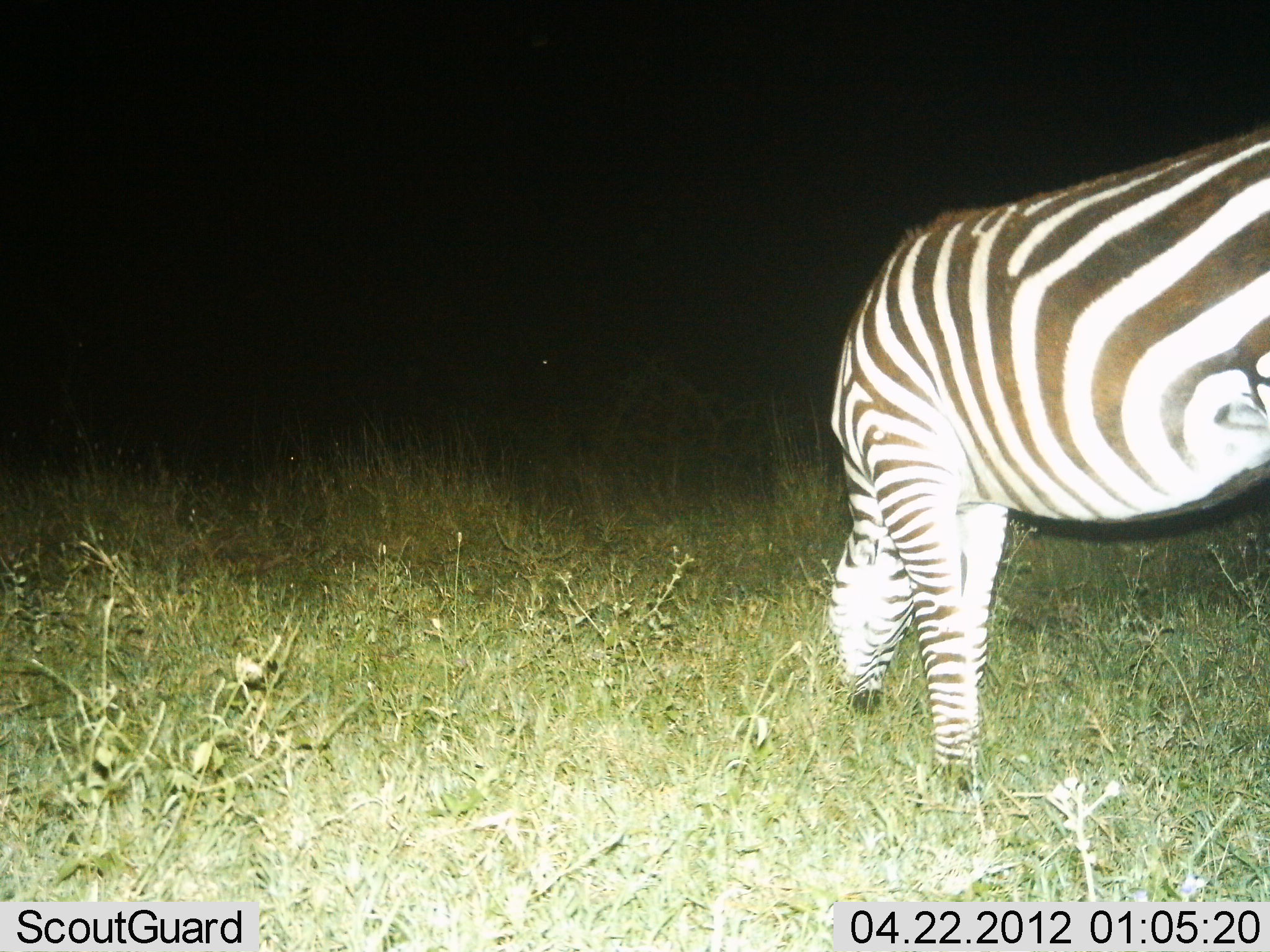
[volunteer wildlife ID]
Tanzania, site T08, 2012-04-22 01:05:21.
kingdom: Animalia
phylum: Chordata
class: Mammalia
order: Perissodactyla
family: Equidae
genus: Equus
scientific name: Equus quagga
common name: plains zebra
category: zebra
Zebra (plains zebra) (Equus quagga), count 1. Behavior (volunteer vote fractions): standing 27%, resting 0%, moving 5%, interacting 0%. Young present (vote fraction): 0%. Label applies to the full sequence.